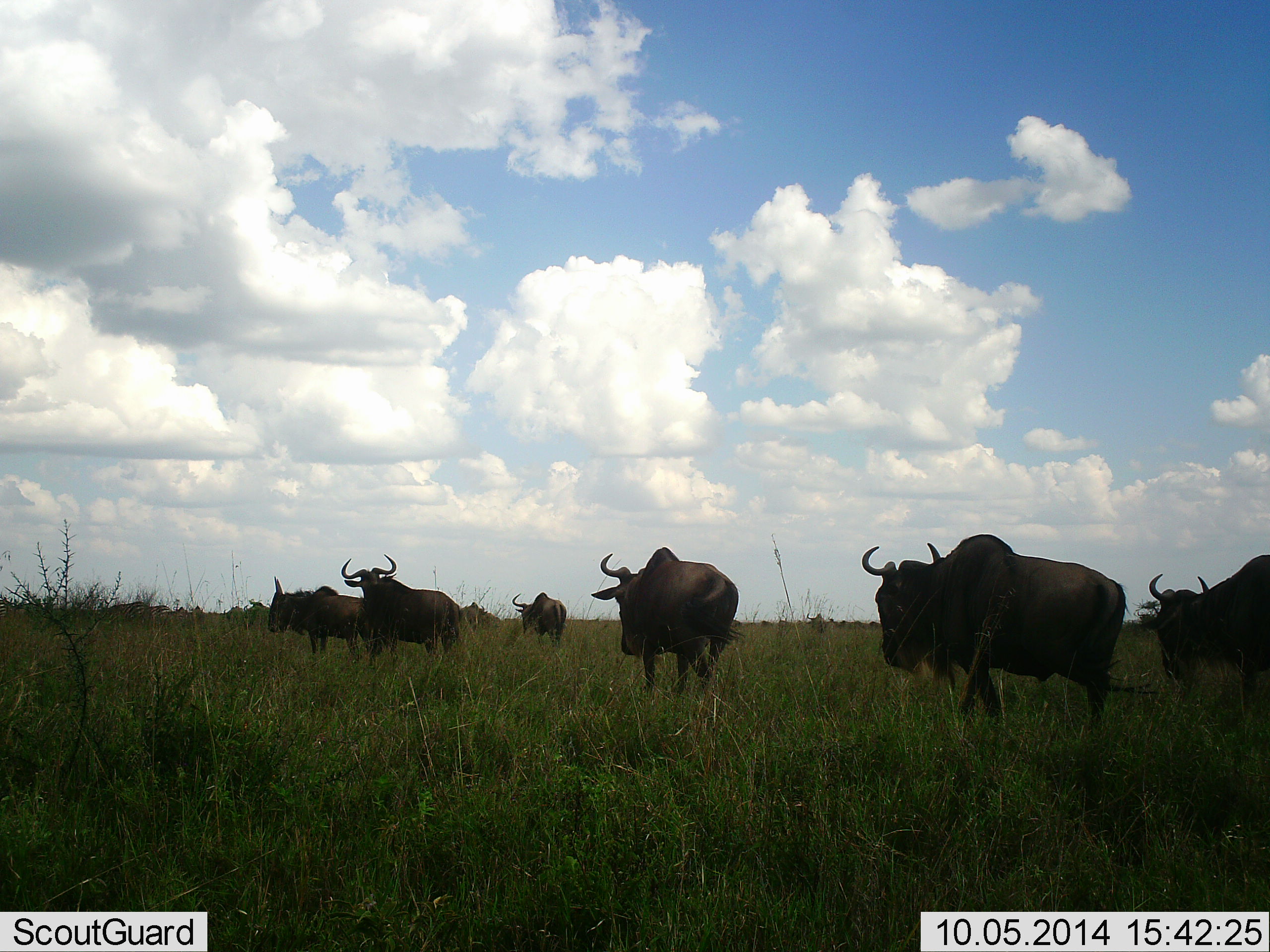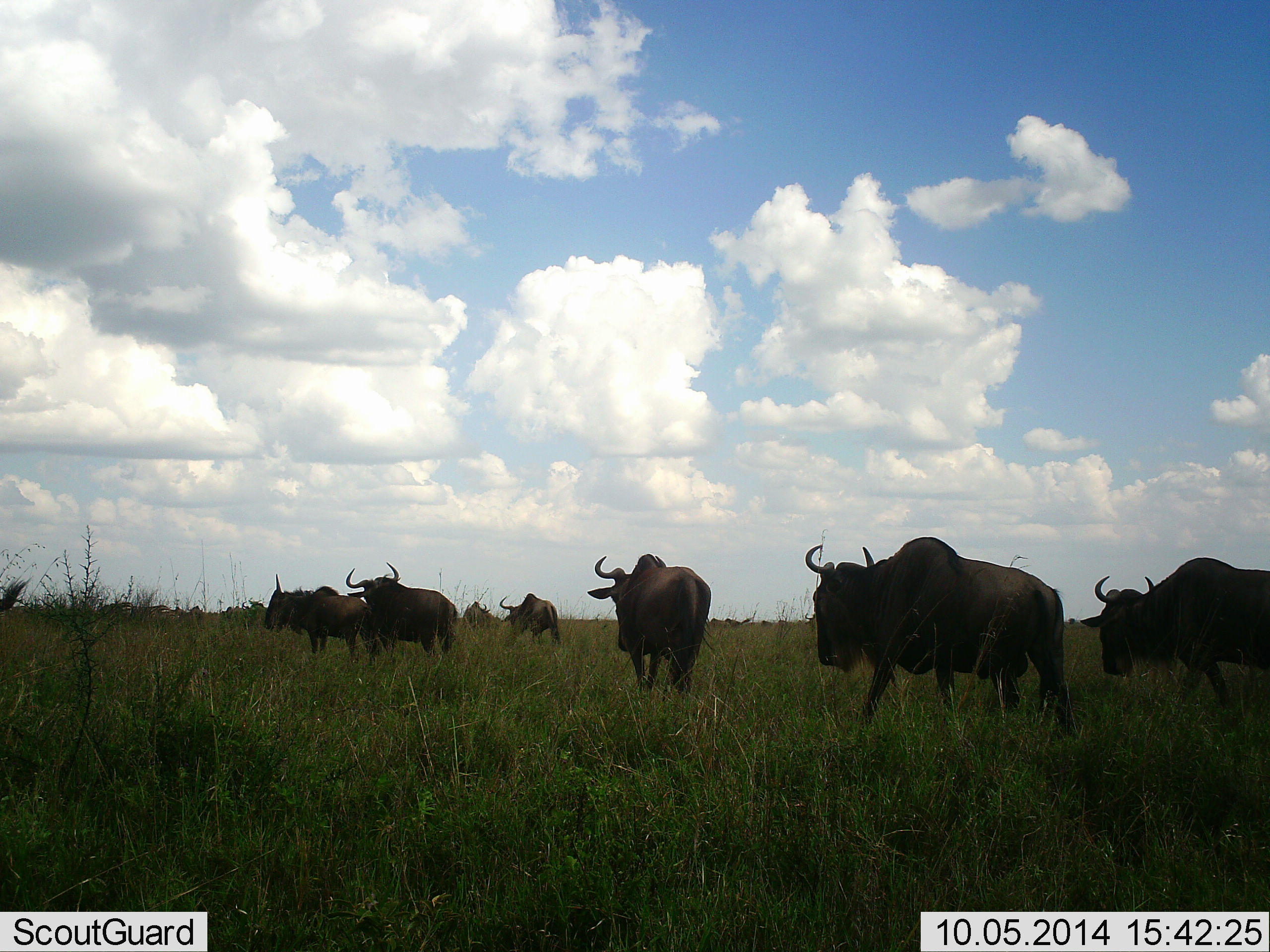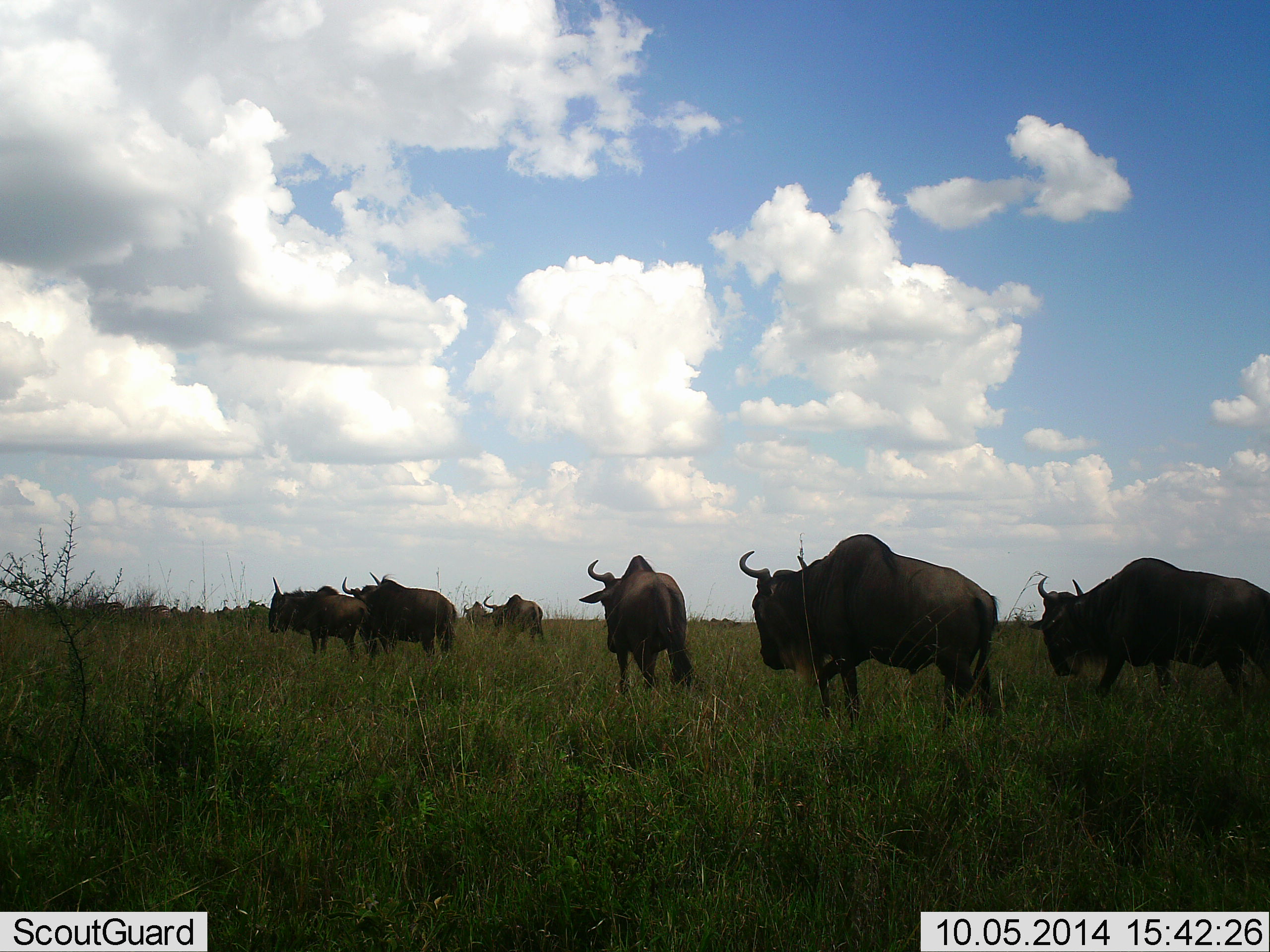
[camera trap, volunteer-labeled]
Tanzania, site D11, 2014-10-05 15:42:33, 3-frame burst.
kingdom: Animalia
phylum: Chordata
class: Mammalia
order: Artiodactyla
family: Bovidae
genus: Connochaetes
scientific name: Connochaetes taurinus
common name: blue wildebeest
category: wildebeest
Wildebeest (blue wildebeest) (Connochaetes taurinus), count 7. Behavior (volunteer vote fractions): standing 10%, resting 0%, moving 90%, interacting 10%. Young present (vote fraction): 0%. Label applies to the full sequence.